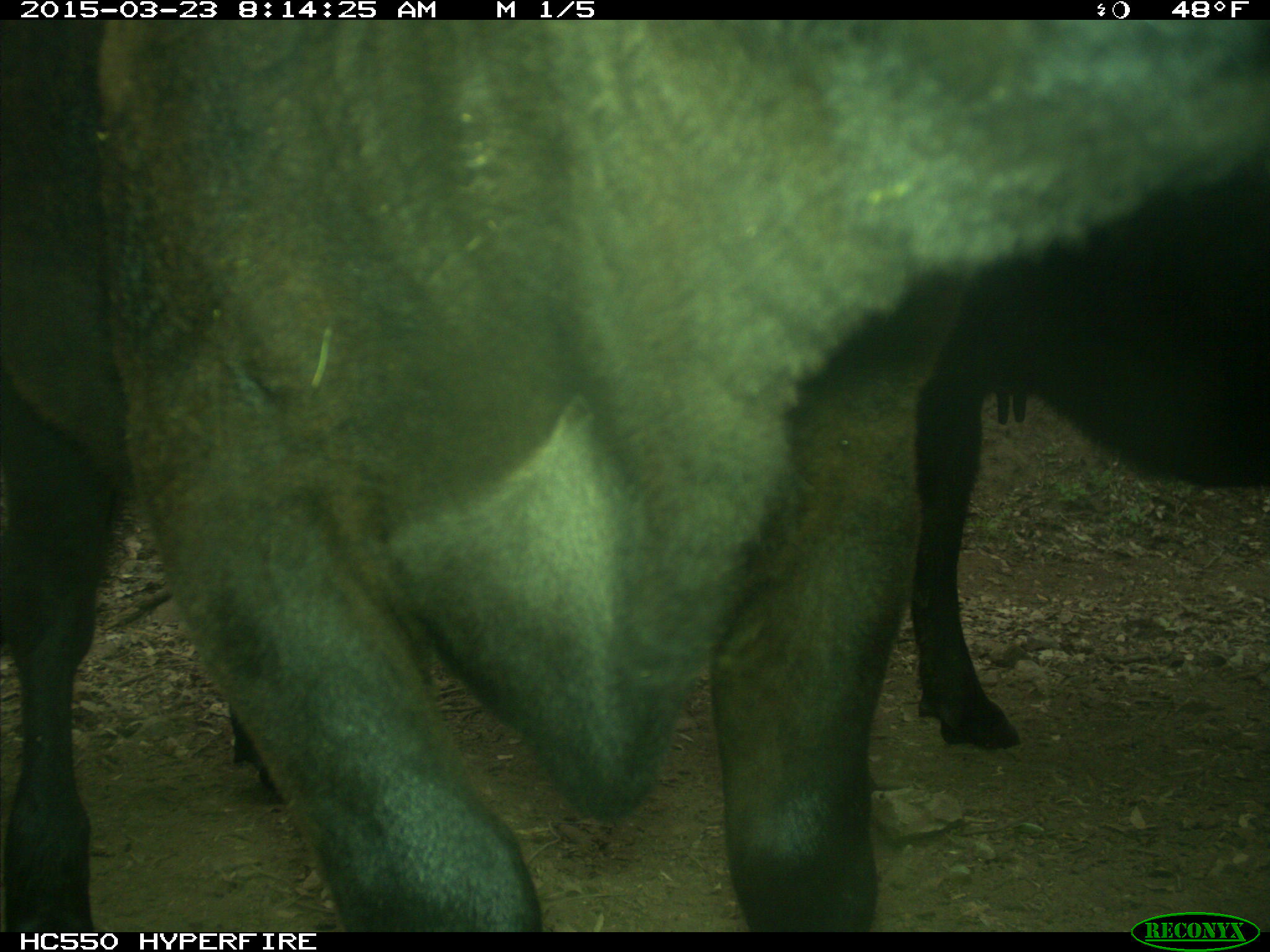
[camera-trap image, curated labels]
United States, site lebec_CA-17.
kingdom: Animalia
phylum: Chordata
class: Mammalia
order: Artiodactyla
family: Bovidae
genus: Bos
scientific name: Bos taurus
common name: domestic cow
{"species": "Bos taurus (domestic cow)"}